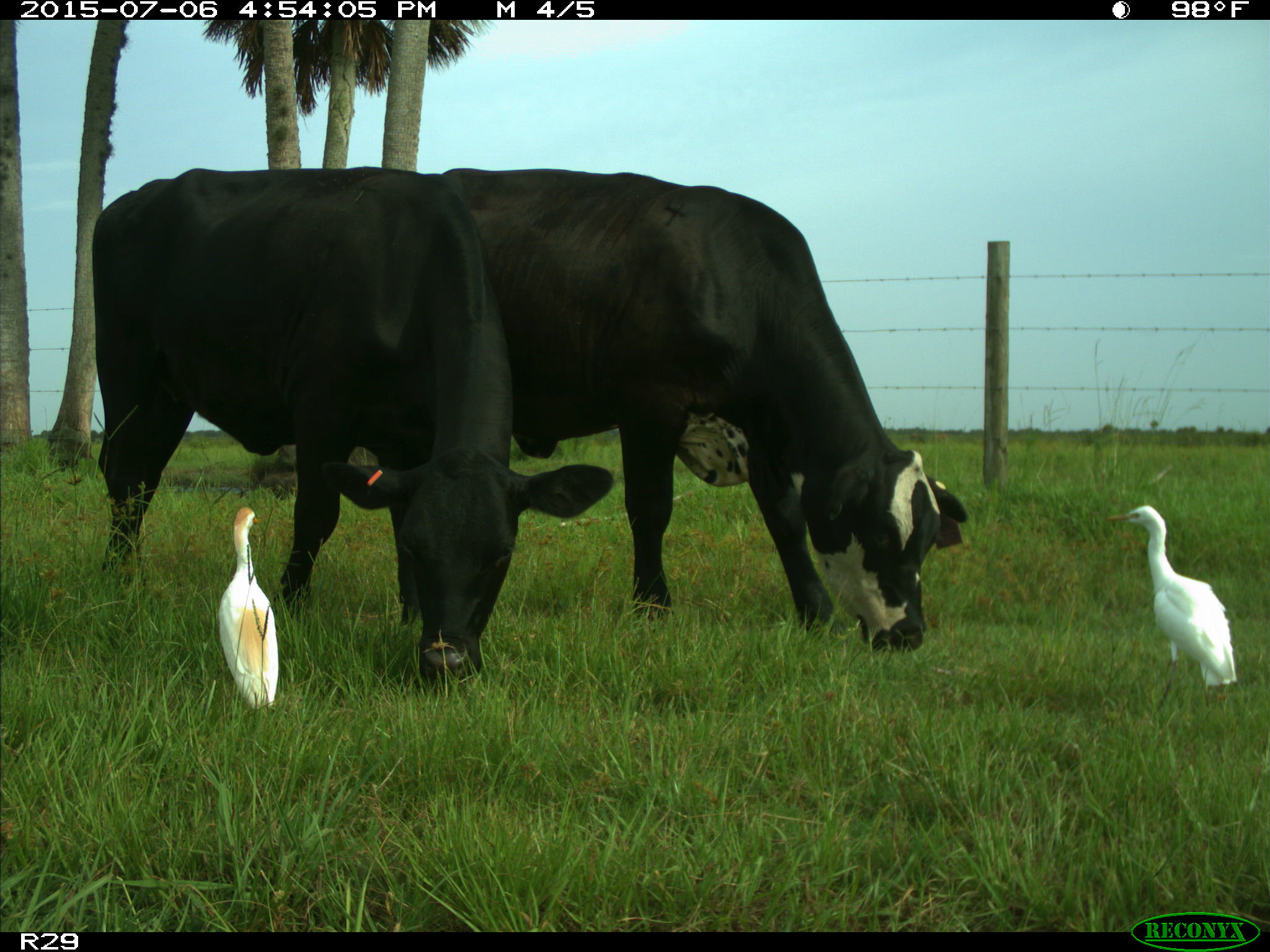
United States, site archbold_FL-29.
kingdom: Animalia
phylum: Chordata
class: Mammalia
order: Artiodactyla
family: Bovidae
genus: Bos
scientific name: Bos taurus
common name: domestic cow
Bos taurus (domestic cow).